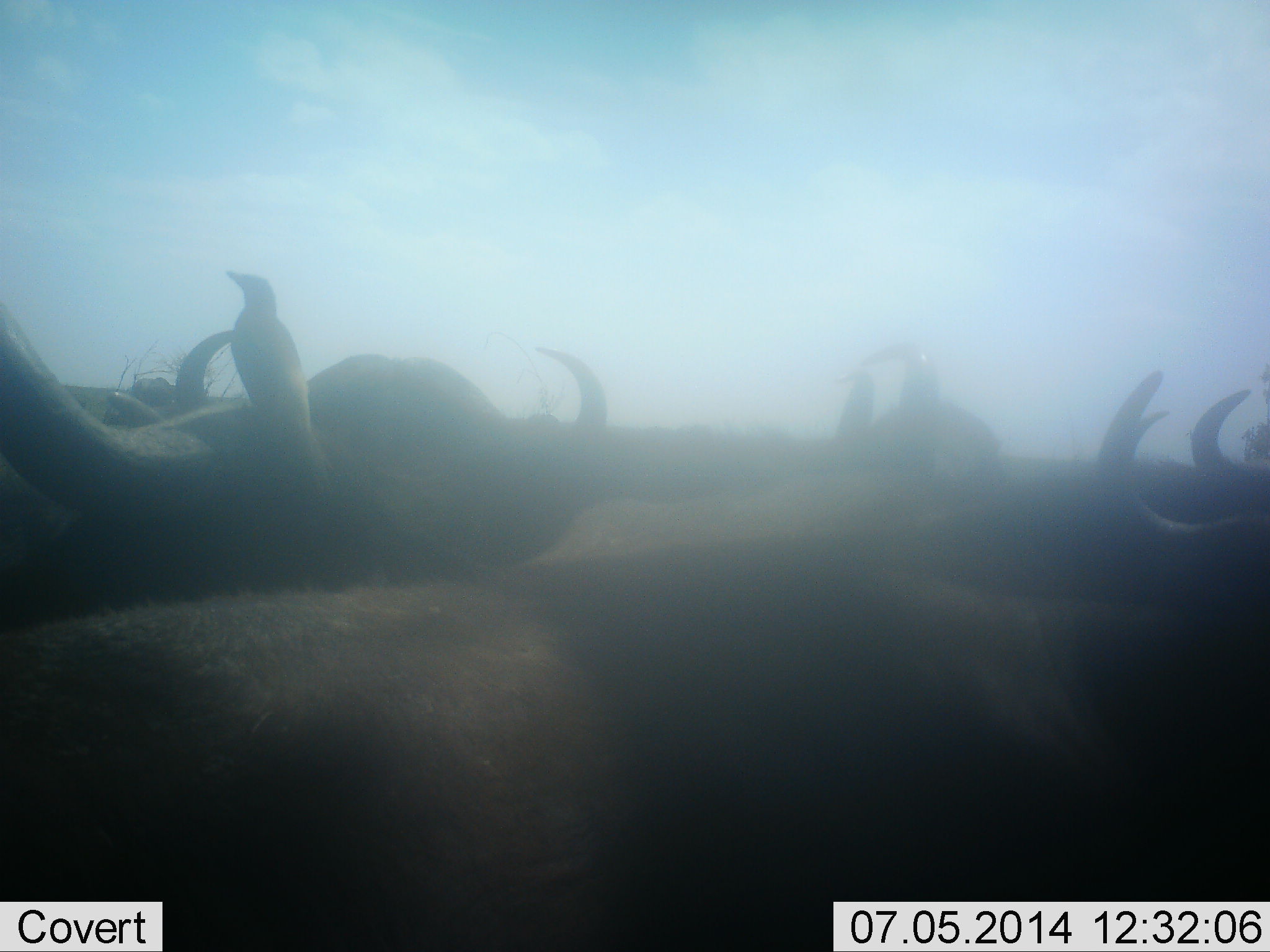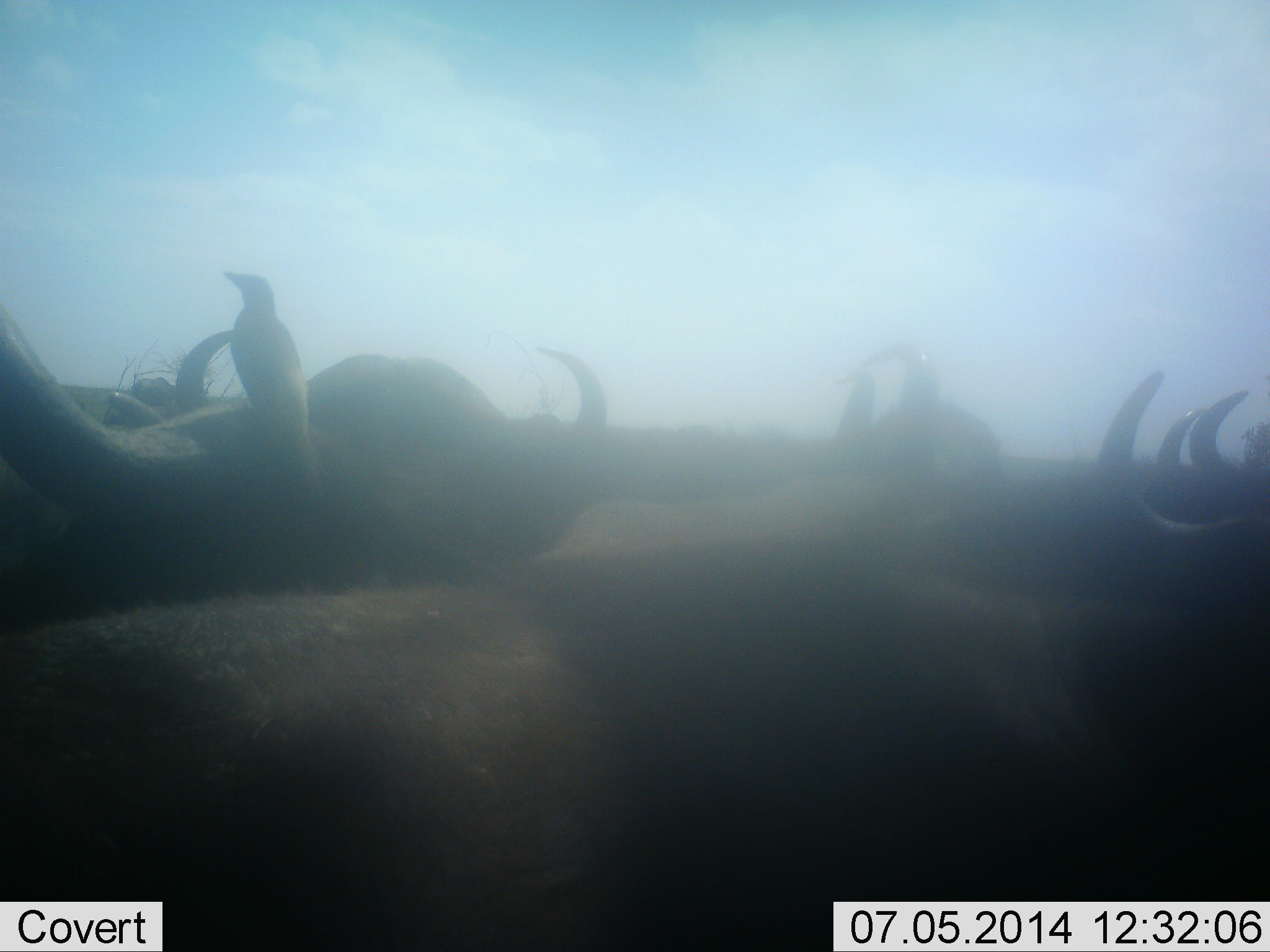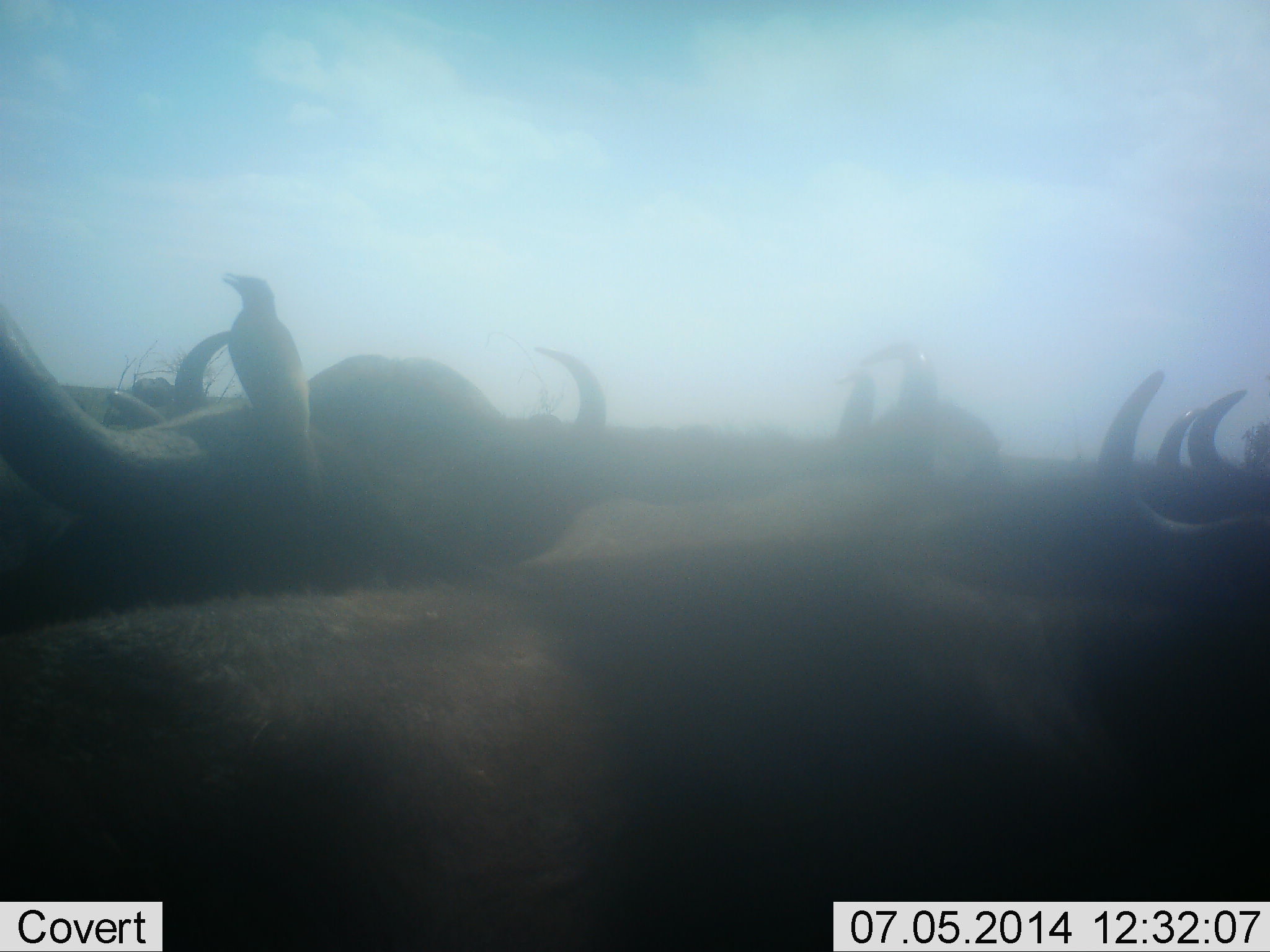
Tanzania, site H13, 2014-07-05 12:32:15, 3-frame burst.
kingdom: Animalia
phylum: Chordata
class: Mammalia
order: Artiodactyla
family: Bovidae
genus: Connochaetes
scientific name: Connochaetes taurinus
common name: blue wildebeest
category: wildebeest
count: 7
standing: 75%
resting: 33%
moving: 8%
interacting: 33%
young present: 0%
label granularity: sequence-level